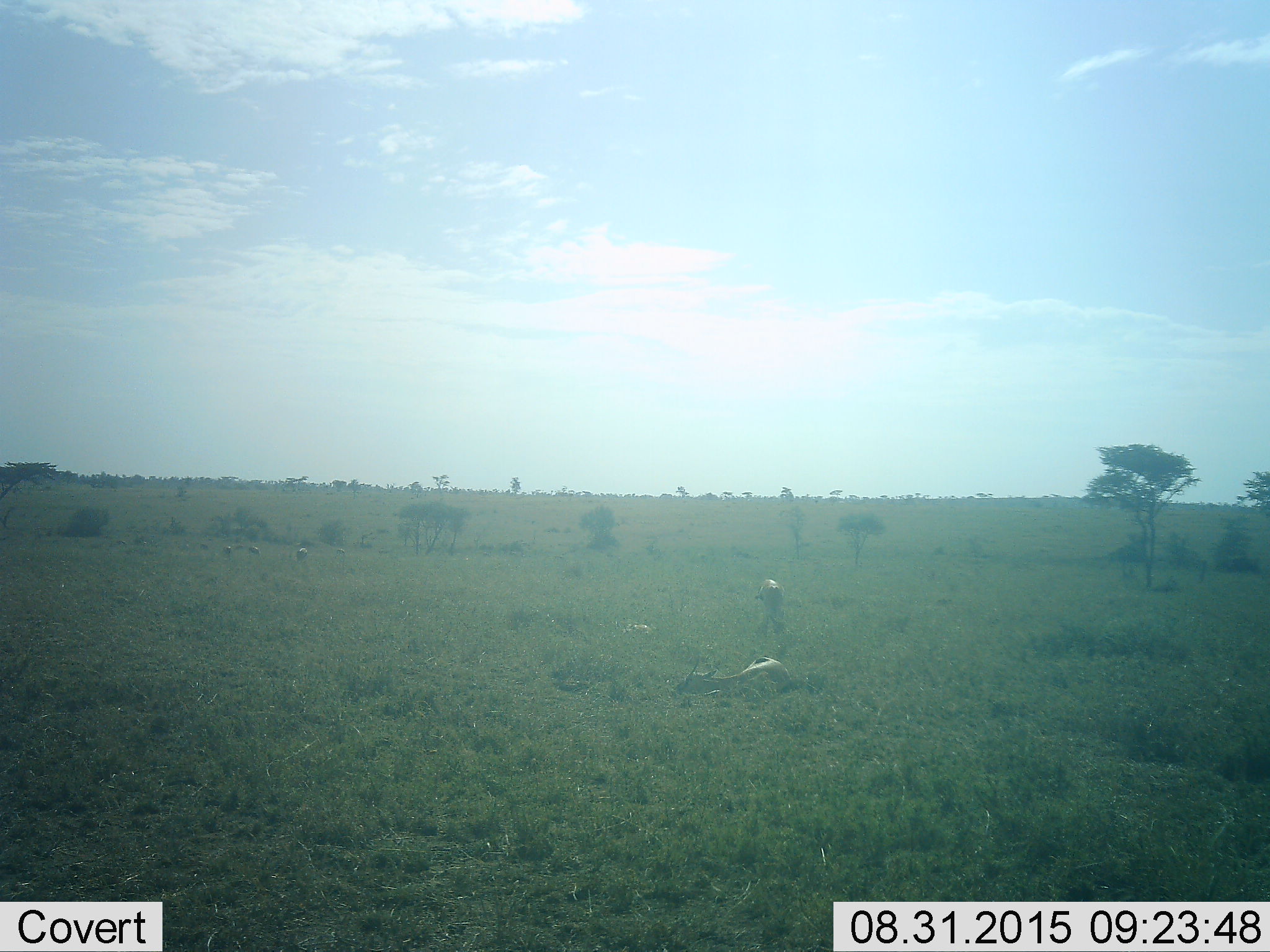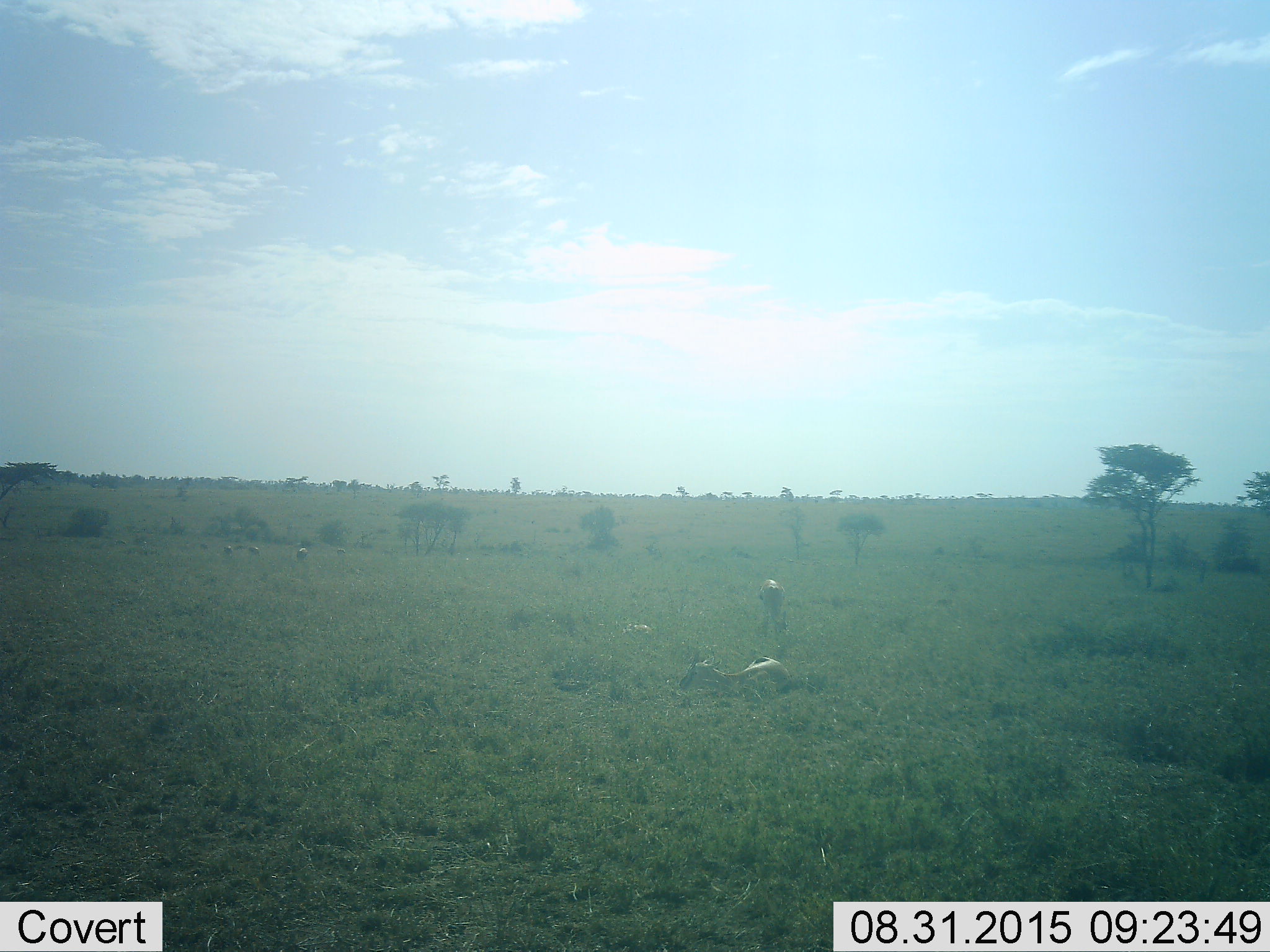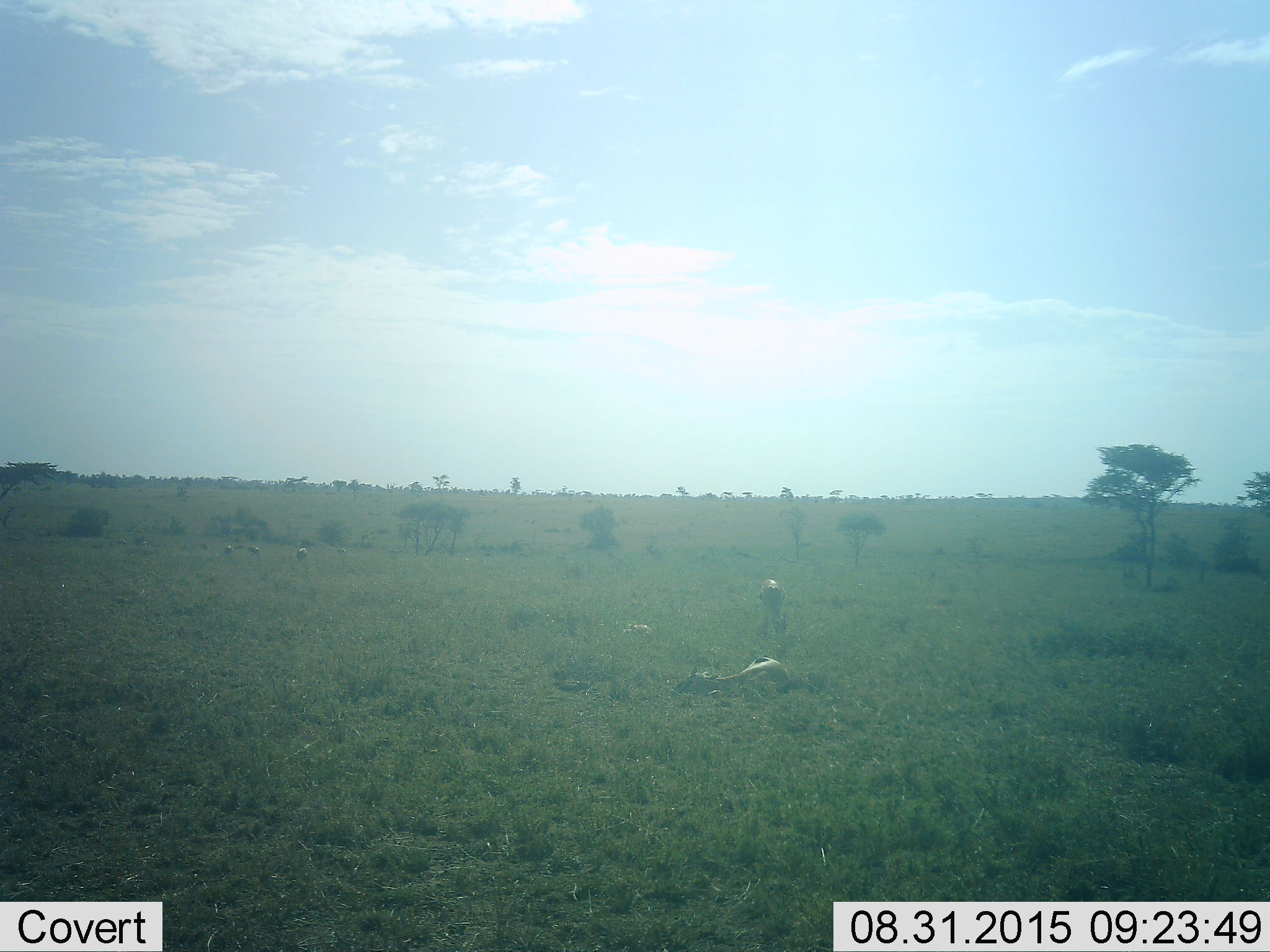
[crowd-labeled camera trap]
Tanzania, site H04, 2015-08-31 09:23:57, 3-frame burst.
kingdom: Animalia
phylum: Chordata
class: Mammalia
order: Artiodactyla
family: Bovidae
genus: Eudorcas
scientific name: Eudorcas thomsonii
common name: thomson's gazelle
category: gazellethomsons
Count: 11-50.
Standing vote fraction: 33%.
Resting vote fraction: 67%.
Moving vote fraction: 17%.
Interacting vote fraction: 0%.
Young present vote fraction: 0%.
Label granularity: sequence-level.